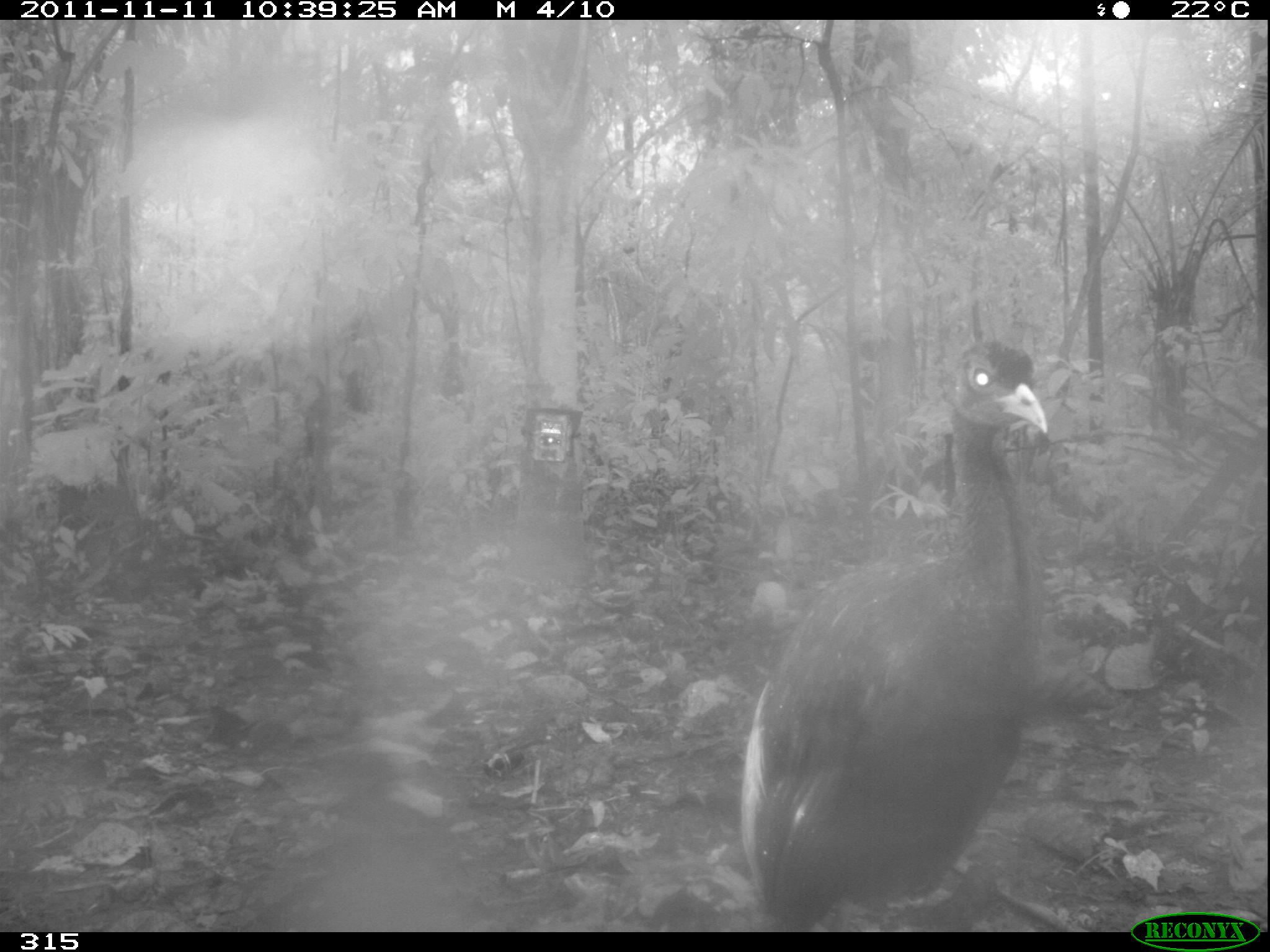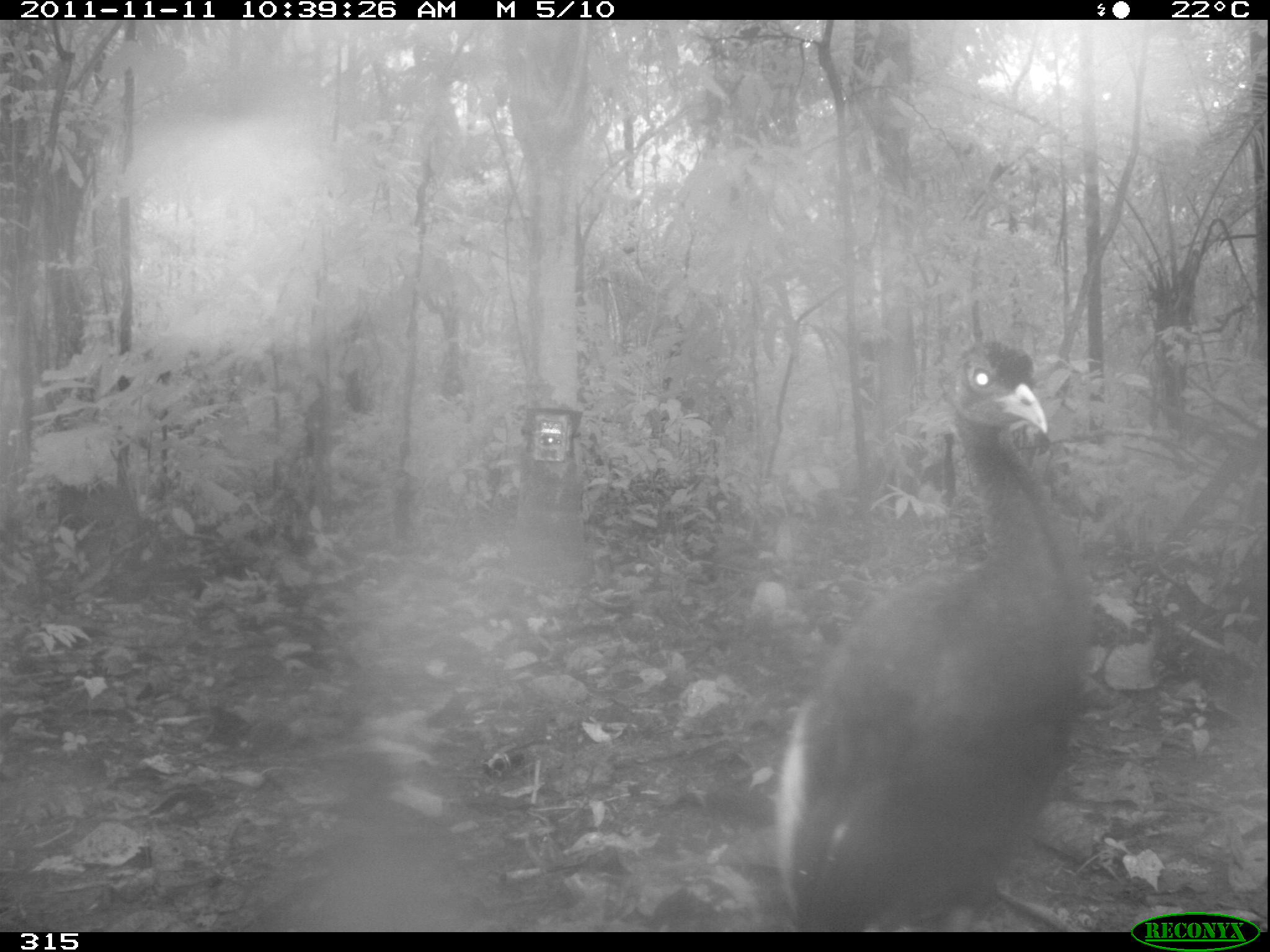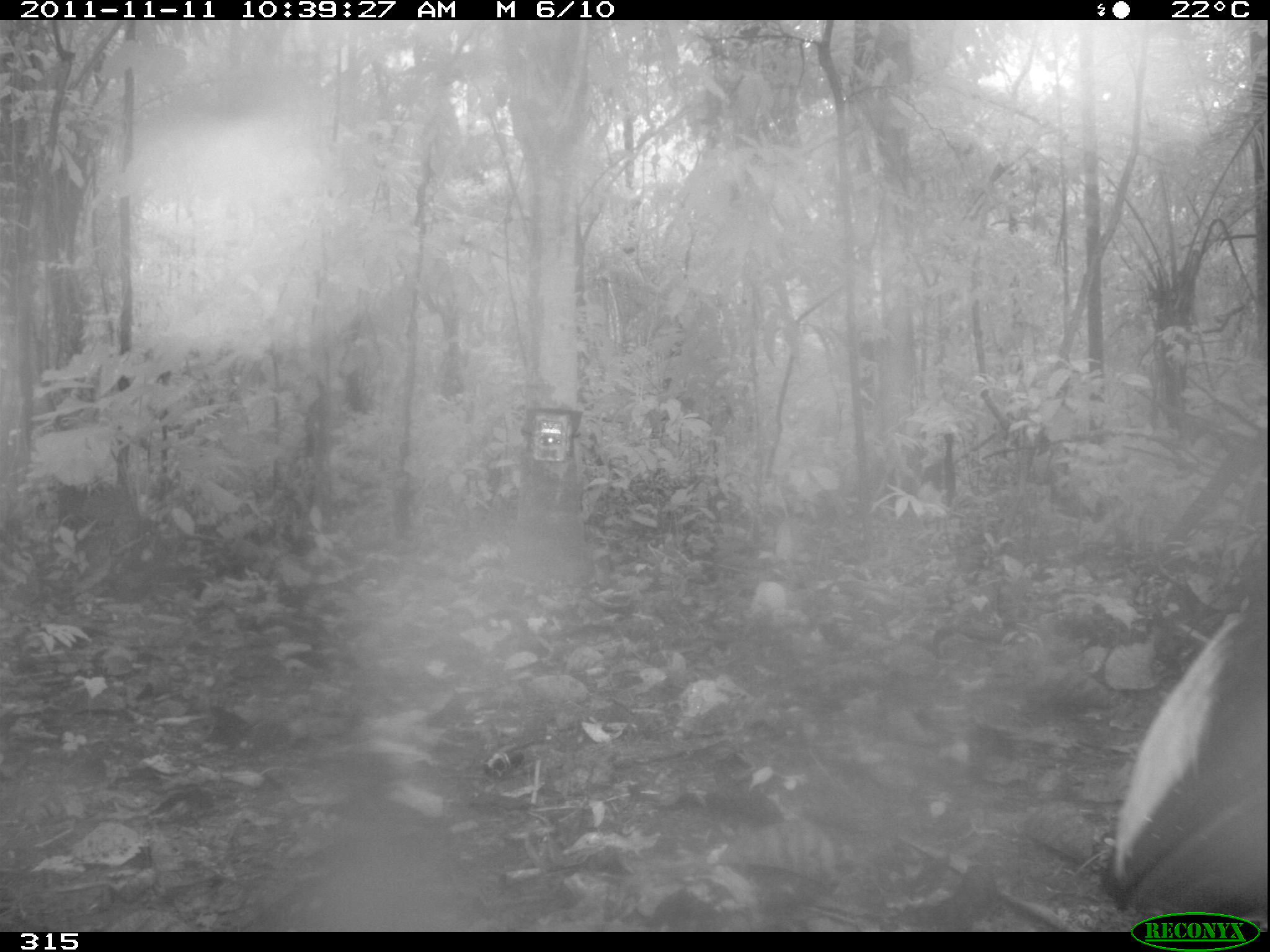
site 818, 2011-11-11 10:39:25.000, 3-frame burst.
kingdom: Animalia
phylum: Chordata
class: Aves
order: Gruiformes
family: Psophiidae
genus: Psophia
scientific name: Psophia leucoptera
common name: pale-winged trumpeter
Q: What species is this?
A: Psophia leucoptera (pale-winged trumpeter).